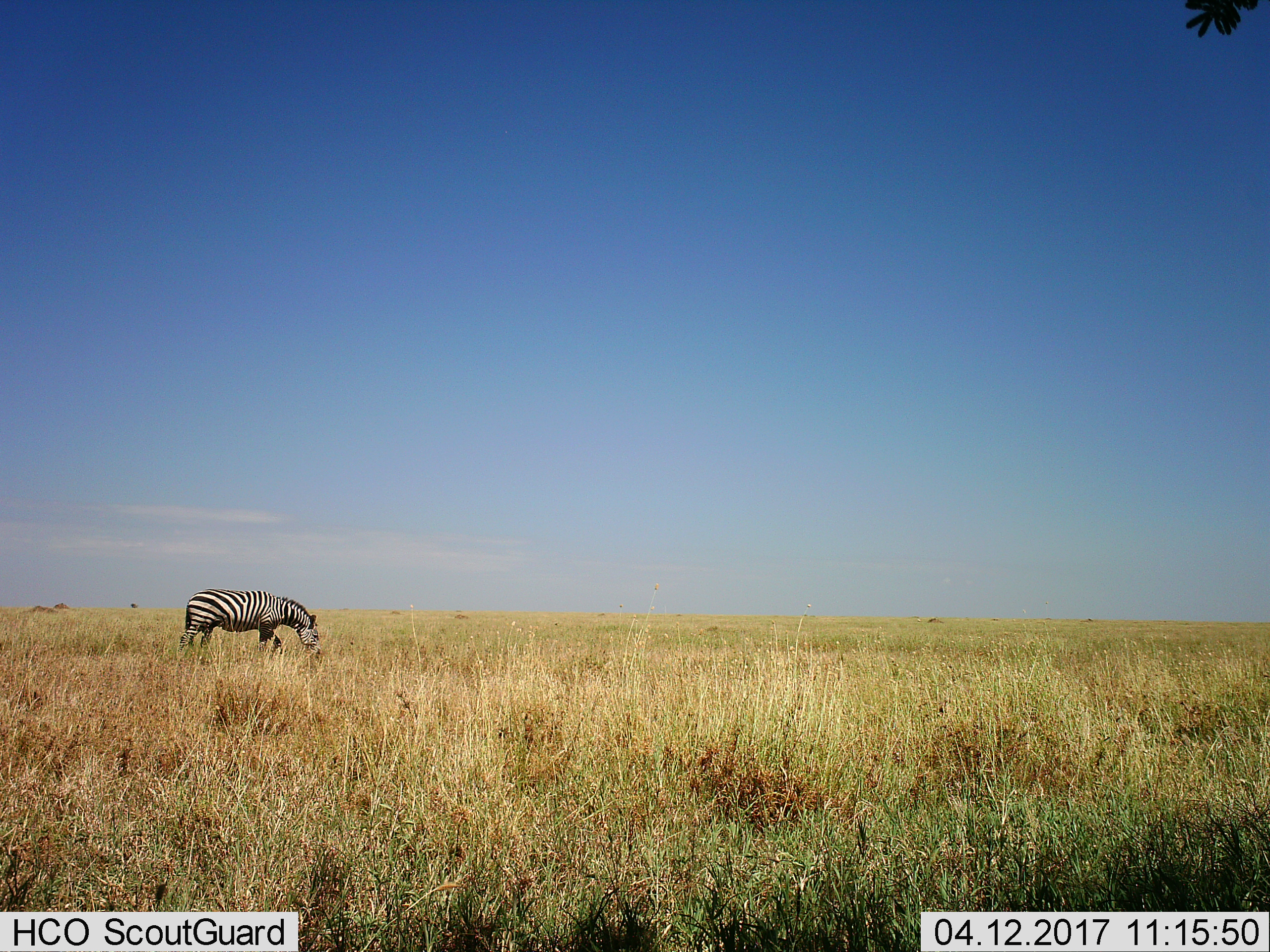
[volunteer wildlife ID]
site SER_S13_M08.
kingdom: Animalia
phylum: Chordata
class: Mammalia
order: Perissodactyla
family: Equidae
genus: Equus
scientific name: Equus quagga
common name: plains zebra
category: zebraplains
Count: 1.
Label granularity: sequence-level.